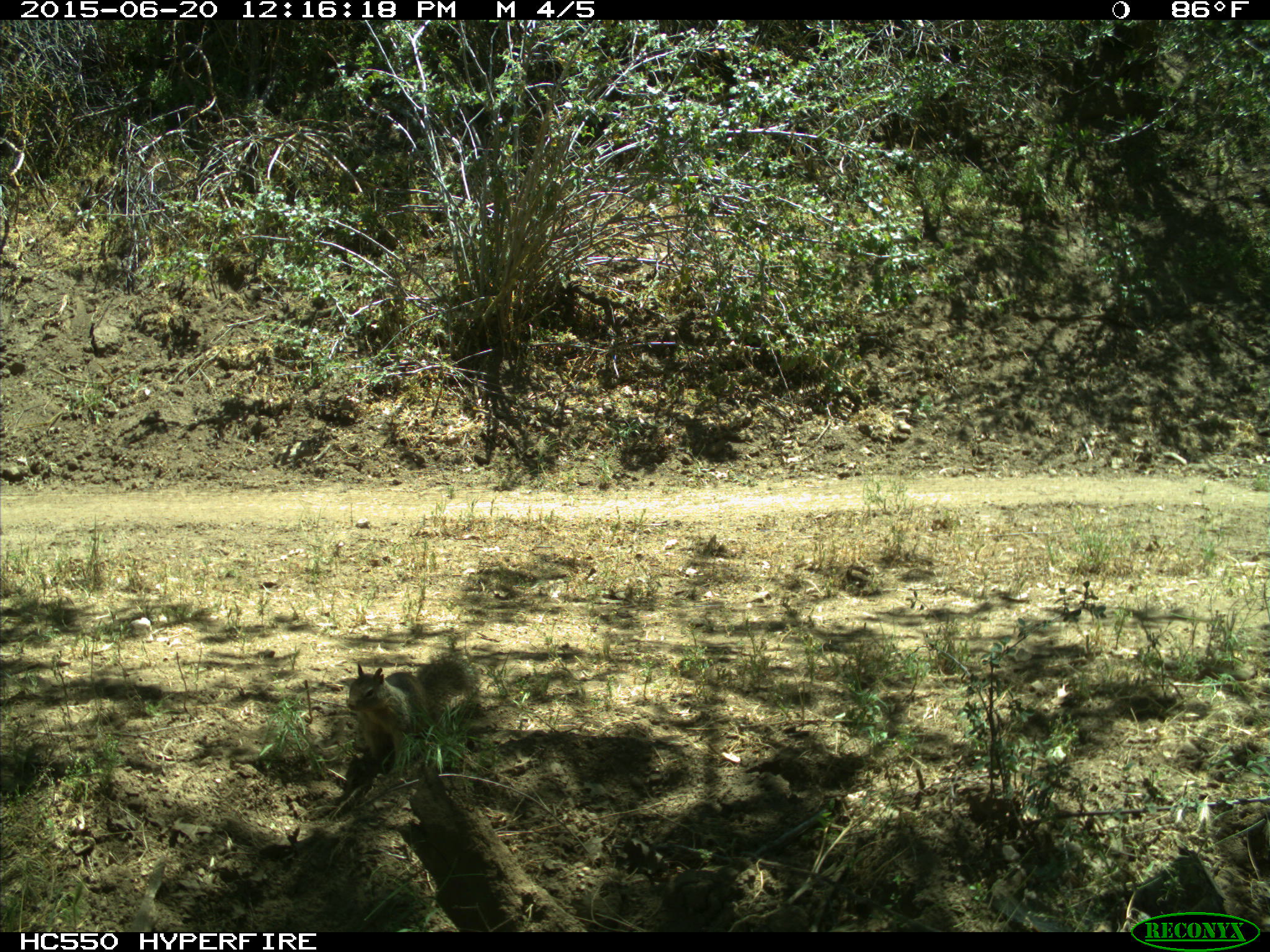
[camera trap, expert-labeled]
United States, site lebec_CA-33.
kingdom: Animalia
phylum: Chordata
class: Mammalia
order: Rodentia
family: Sciuridae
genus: Otospermophilus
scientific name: Otospermophilus beecheyi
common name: california ground squirrel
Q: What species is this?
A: Otospermophilus beecheyi (california ground squirrel).